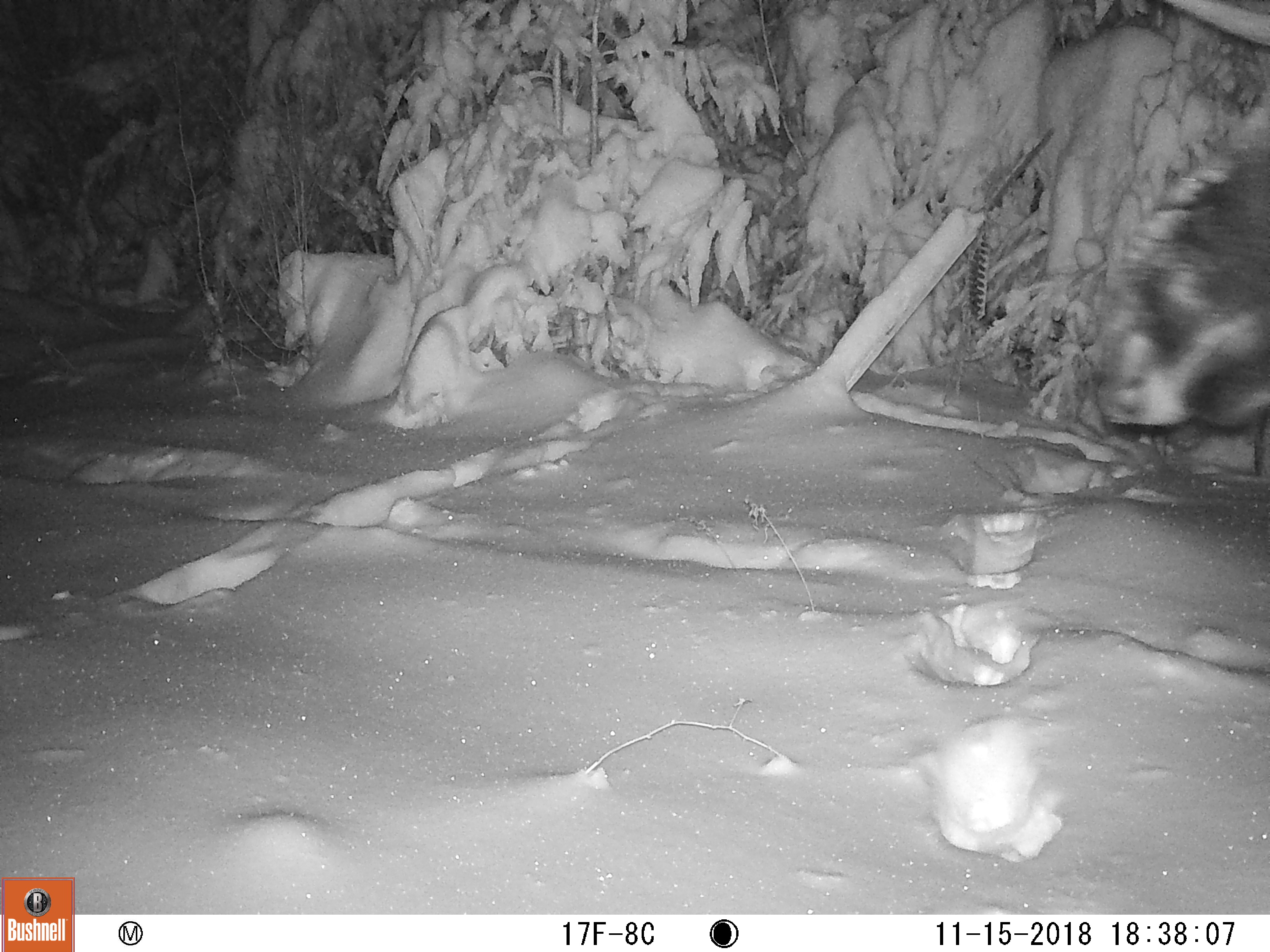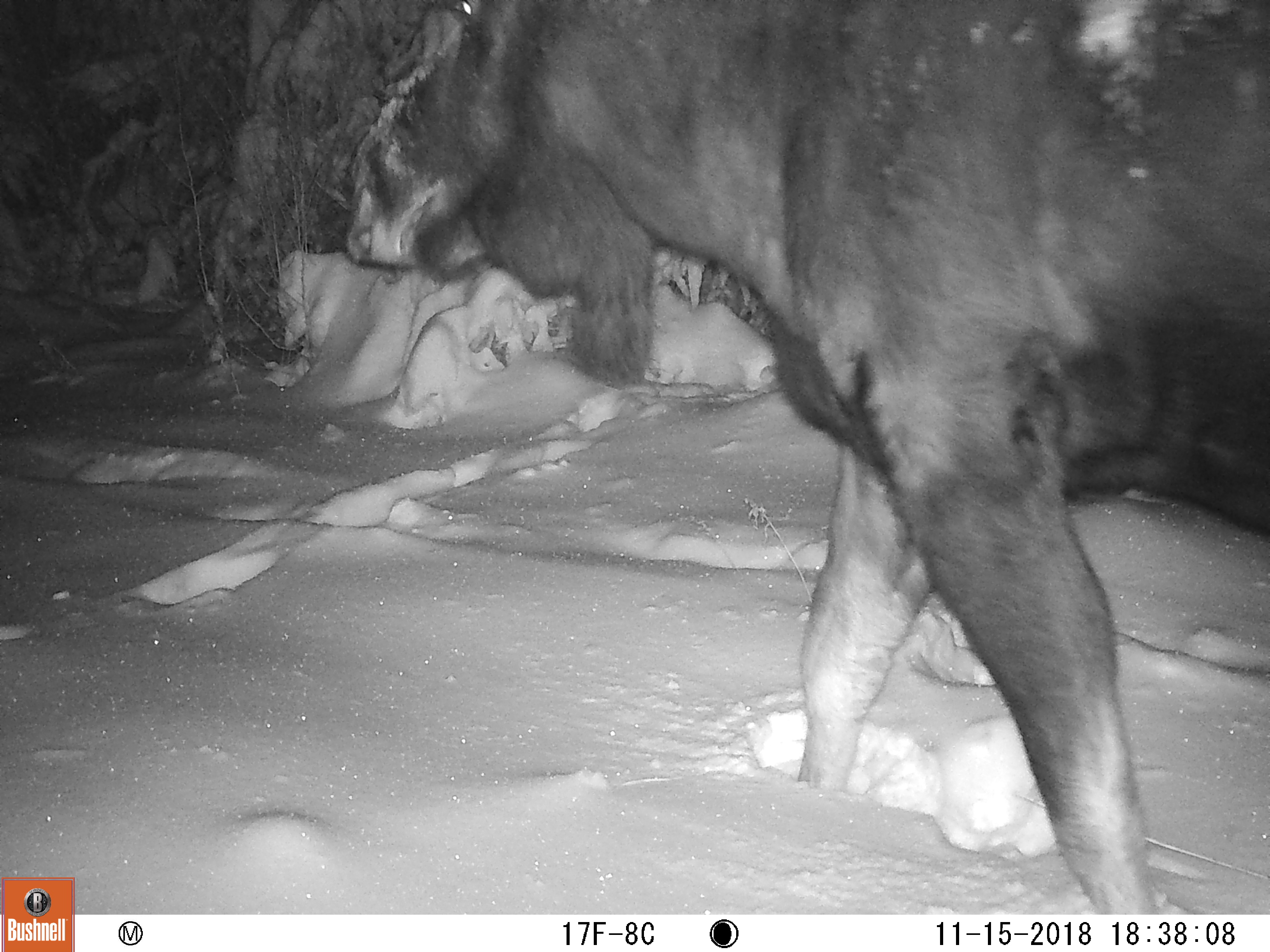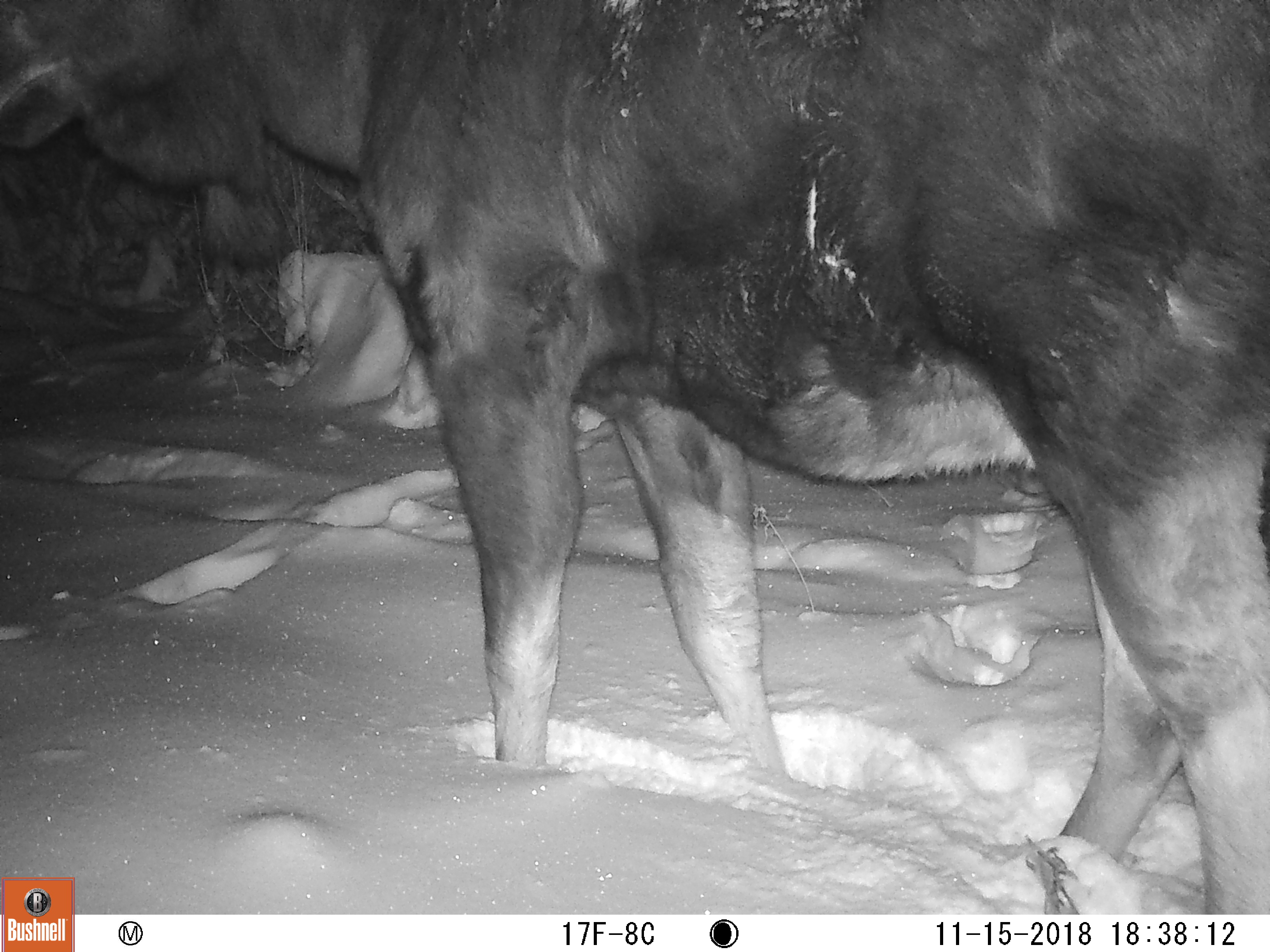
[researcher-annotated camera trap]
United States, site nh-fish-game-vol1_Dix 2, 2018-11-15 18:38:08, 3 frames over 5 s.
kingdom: Animalia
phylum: Chordata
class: Mammalia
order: Artiodactyla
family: Cervidae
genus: Alces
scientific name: Alces alces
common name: moose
Moose (Alces alces).